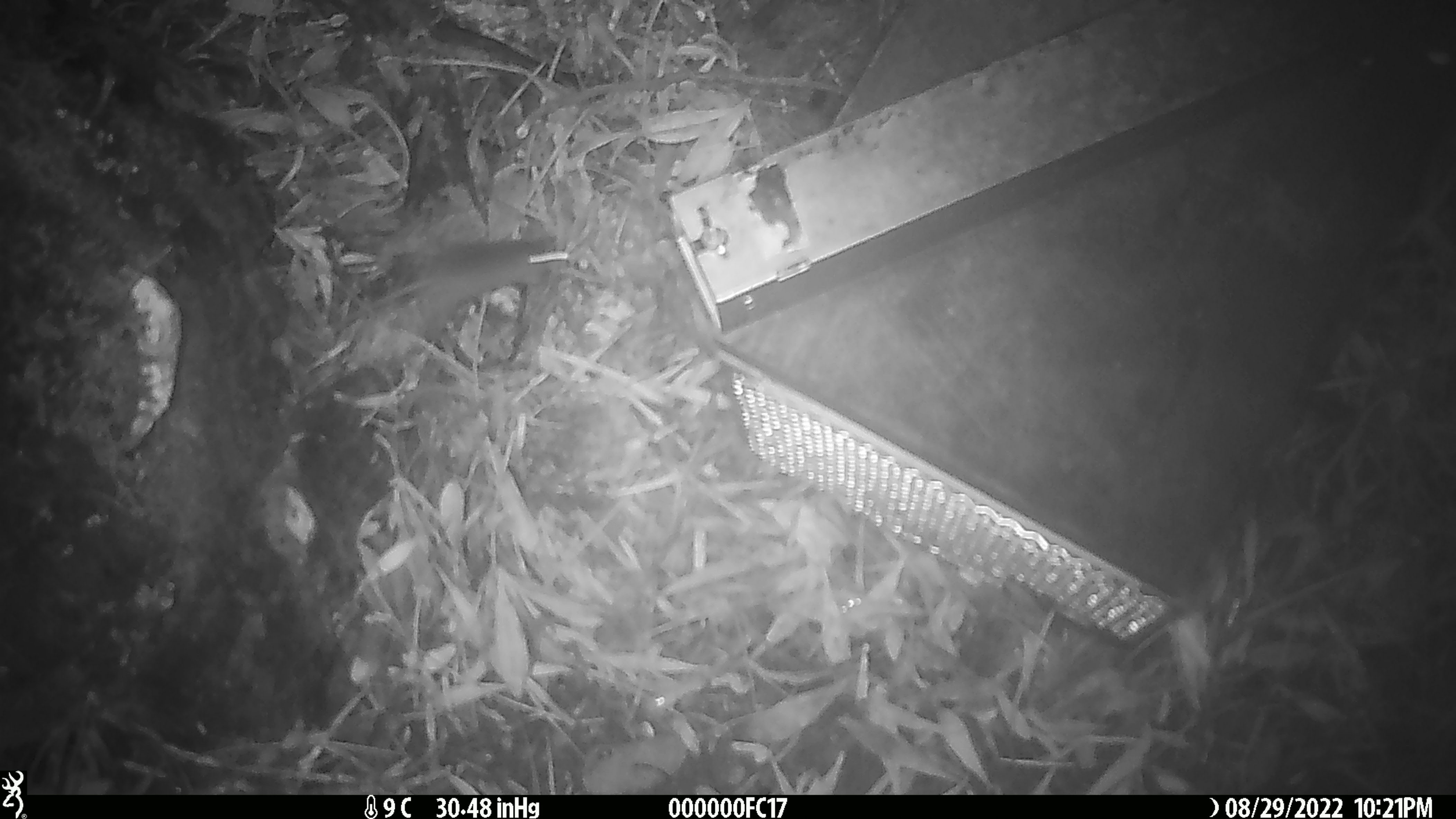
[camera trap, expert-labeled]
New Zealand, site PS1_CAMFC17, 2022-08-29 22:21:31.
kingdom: Animalia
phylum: Chordata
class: Mammalia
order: Rodentia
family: Muridae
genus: Mus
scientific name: Mus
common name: mouse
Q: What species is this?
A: Mouse (Mus).